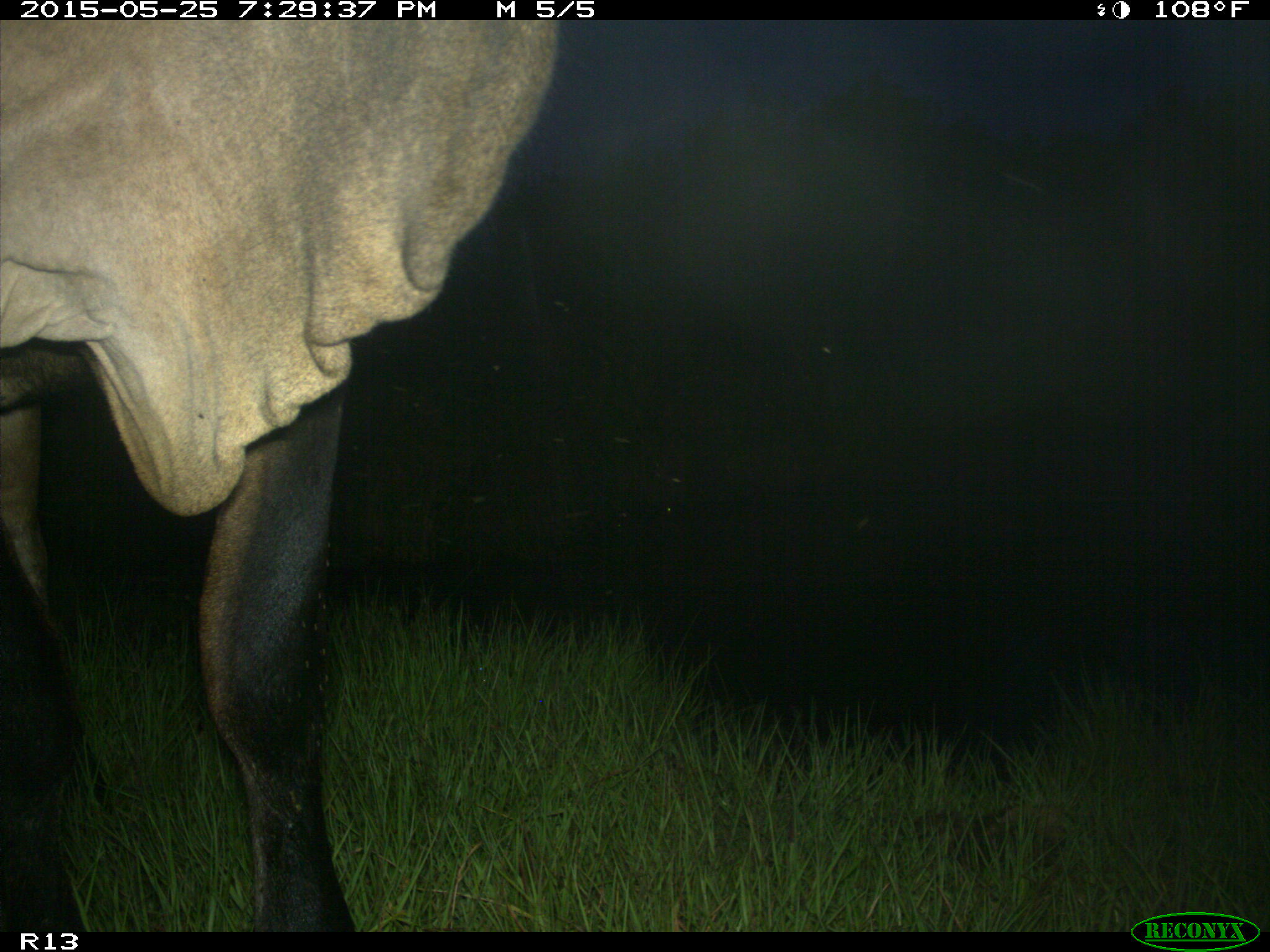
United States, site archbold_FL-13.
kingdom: Animalia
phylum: Chordata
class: Mammalia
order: Artiodactyla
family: Bovidae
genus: Bos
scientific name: Bos taurus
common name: domestic cow